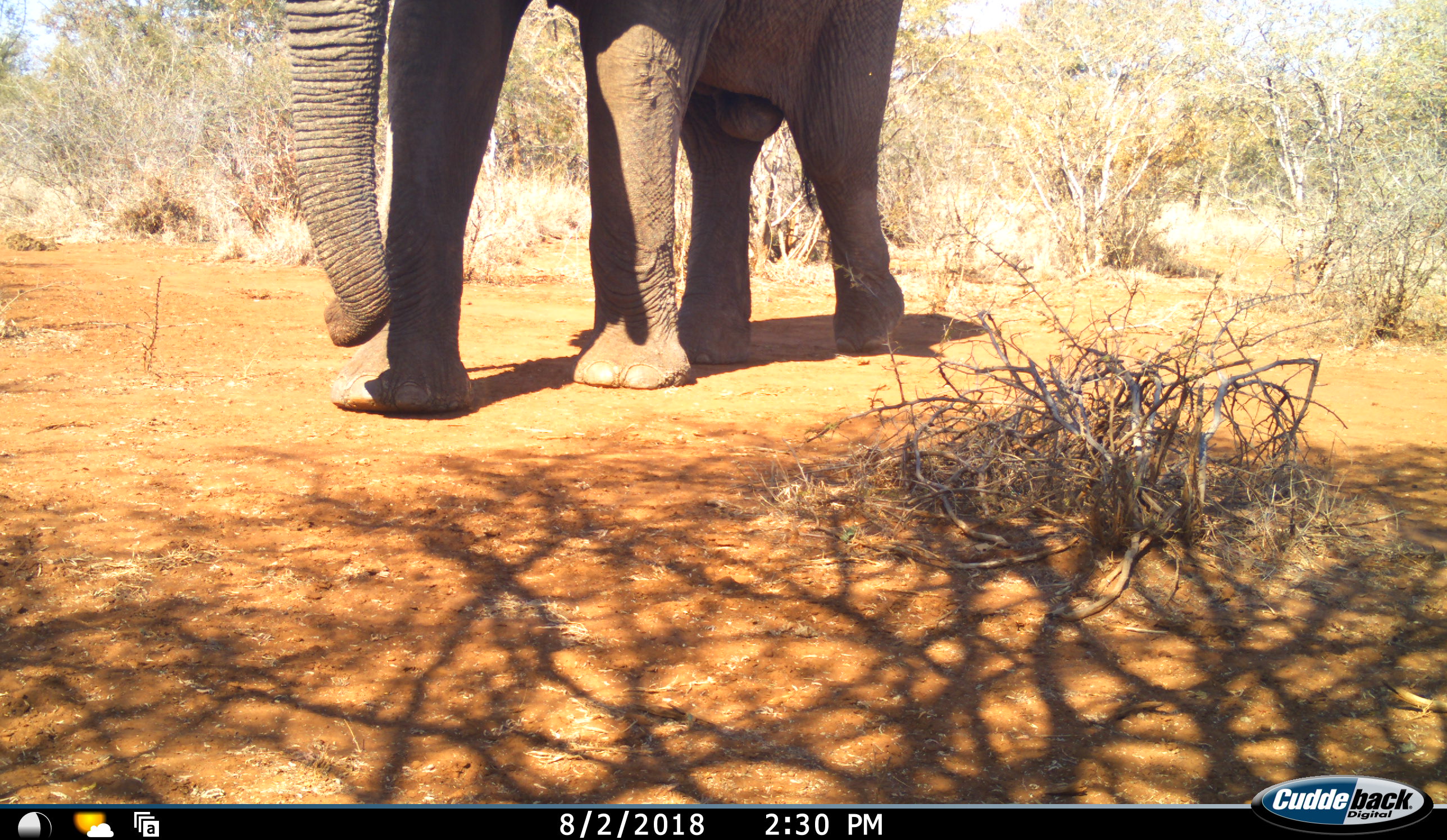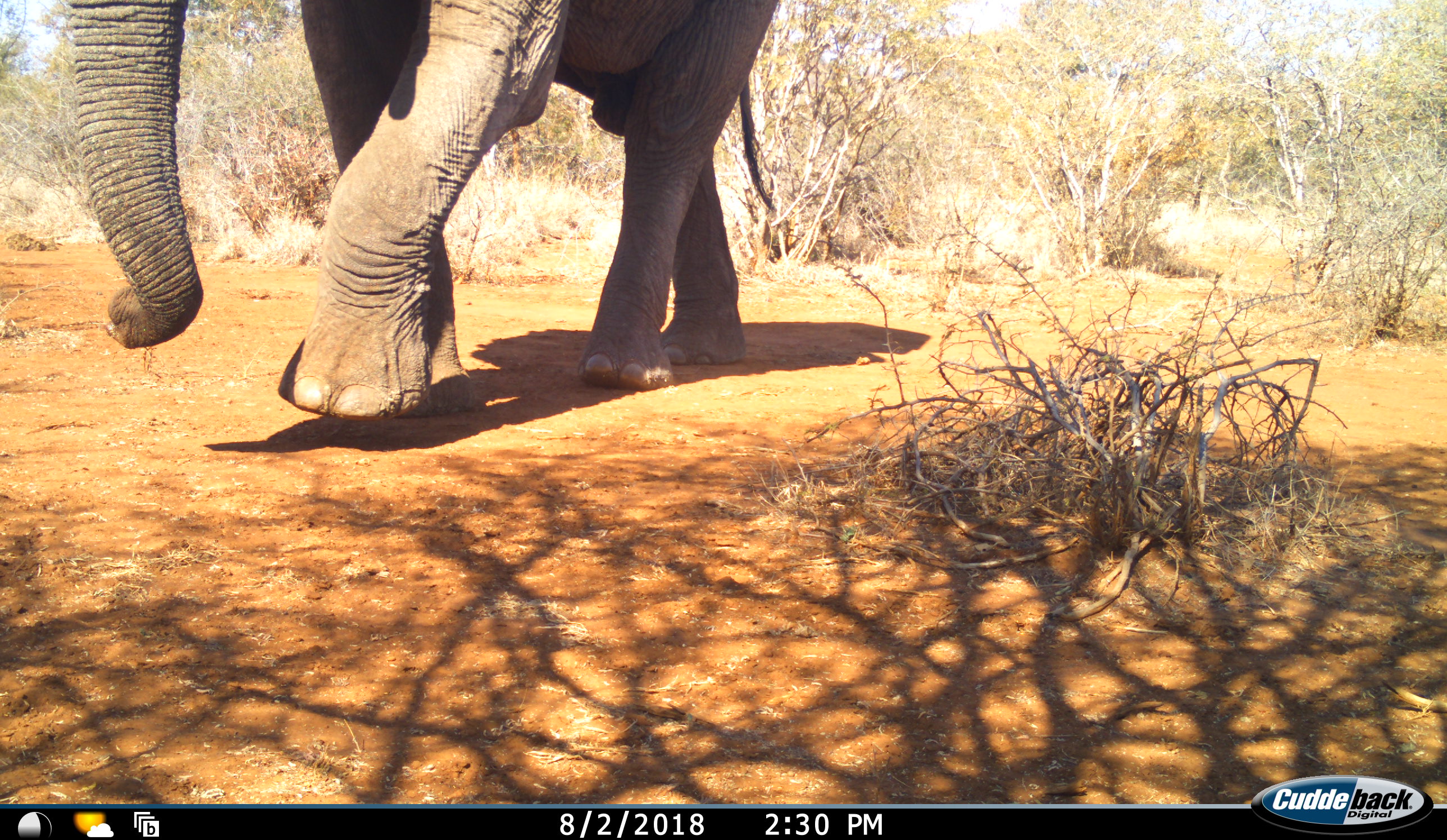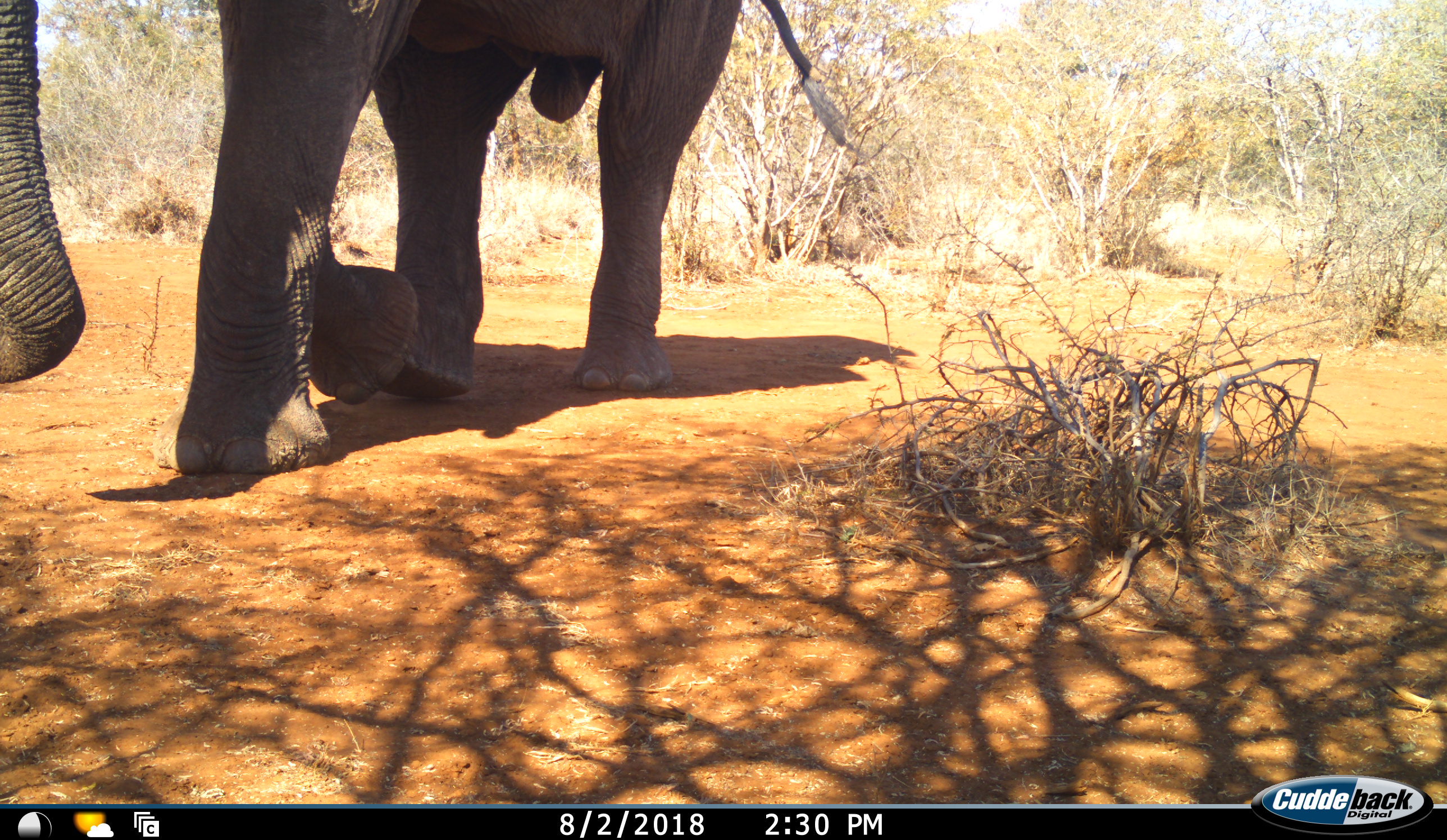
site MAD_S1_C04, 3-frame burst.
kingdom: Animalia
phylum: Chordata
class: Mammalia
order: Proboscidea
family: Elephantidae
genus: Loxodonta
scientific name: Loxodonta africana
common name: african bush elephant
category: elephant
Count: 1.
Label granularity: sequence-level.